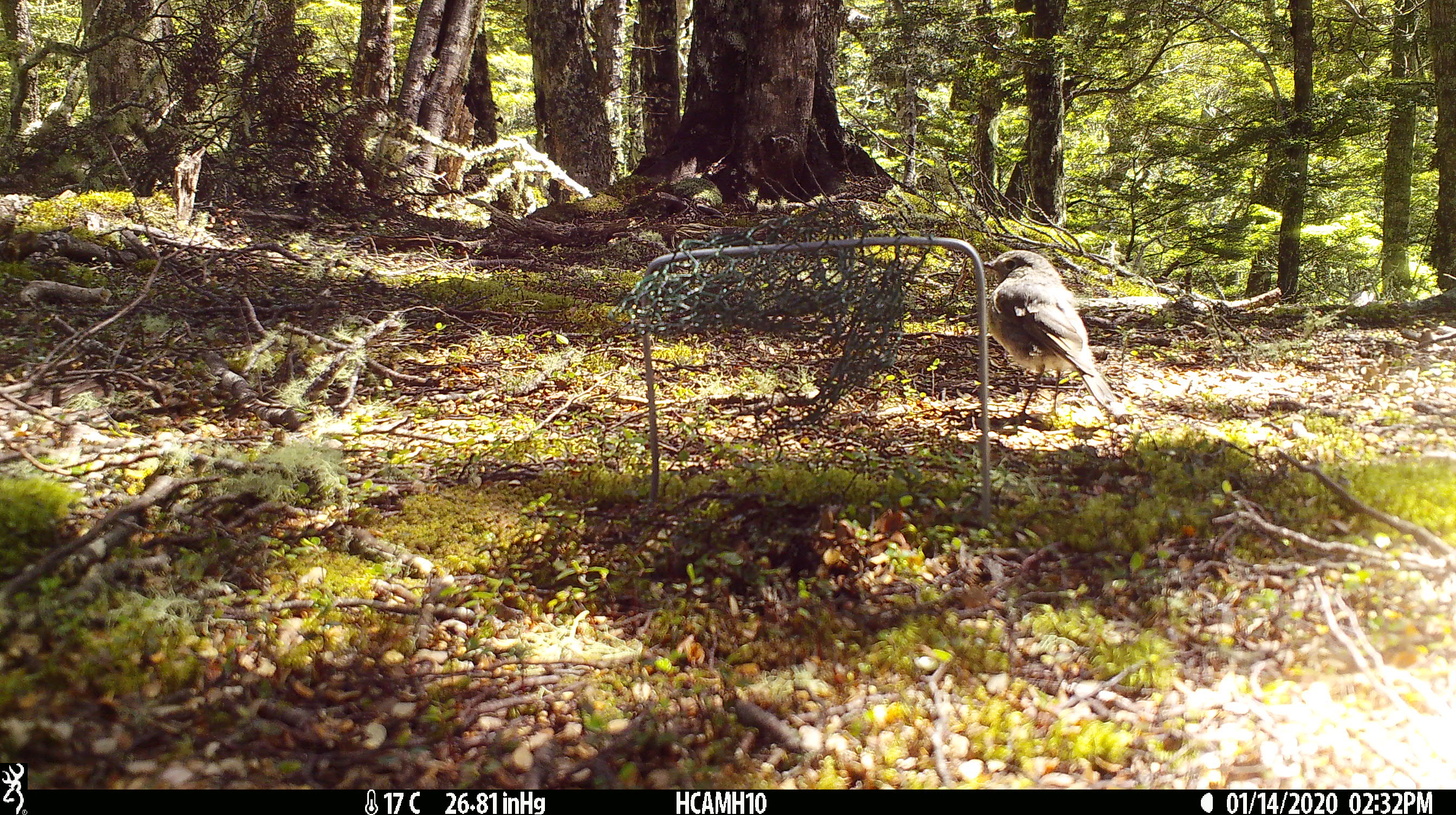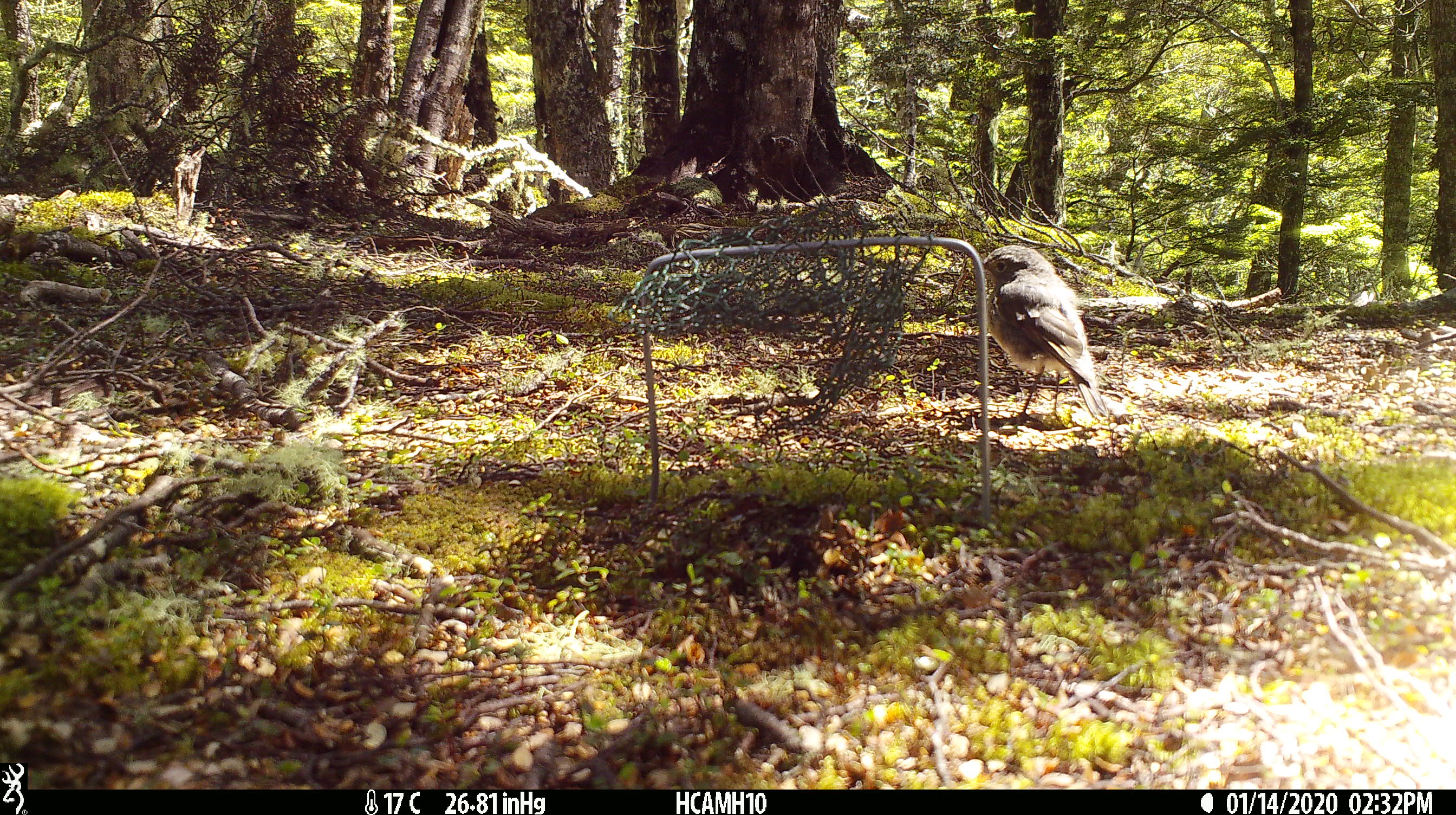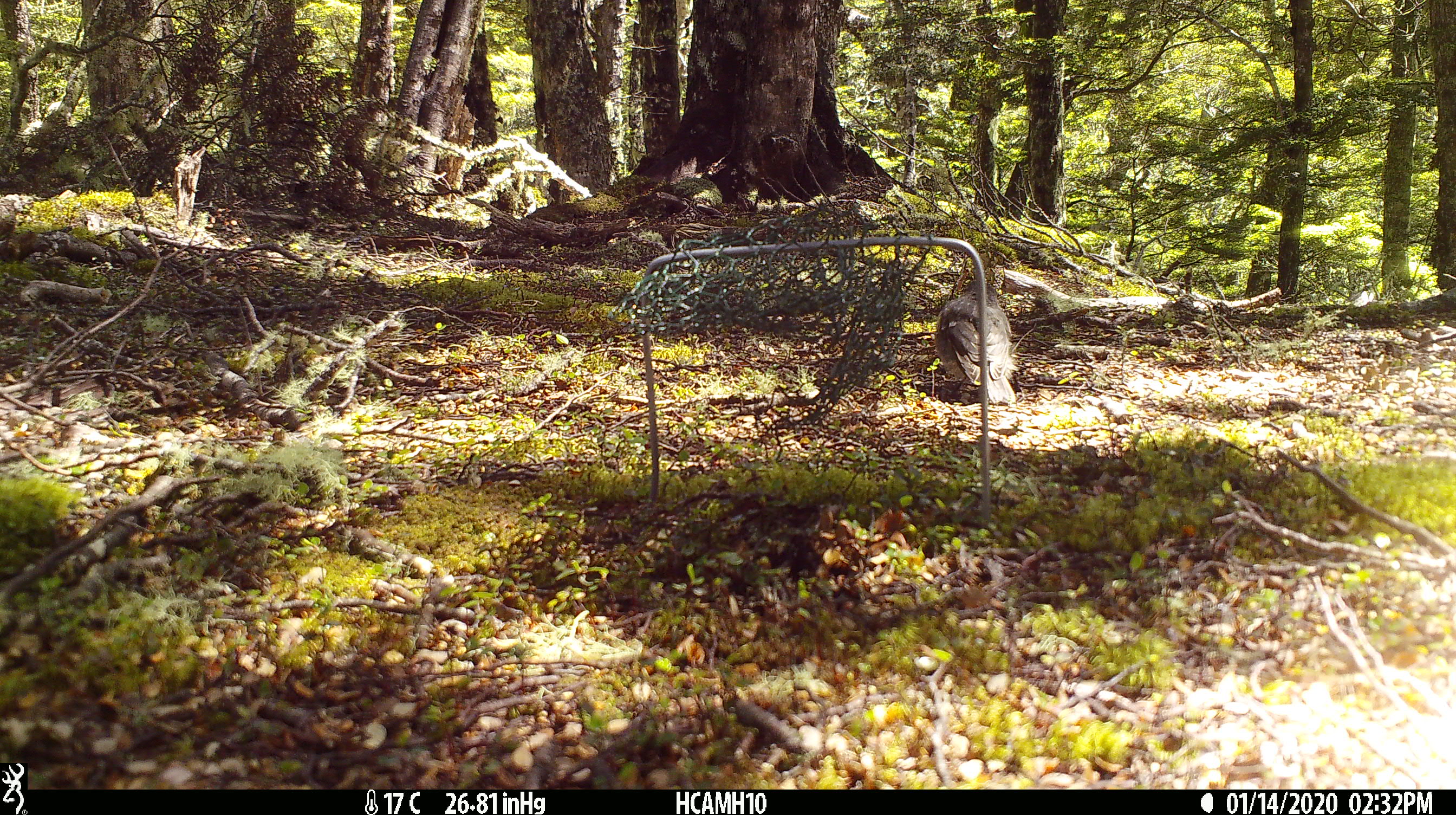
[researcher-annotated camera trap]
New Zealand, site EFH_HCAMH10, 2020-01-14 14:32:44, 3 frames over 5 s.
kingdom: Animalia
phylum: Chordata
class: Aves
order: Passeriformes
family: Petroicidae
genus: Petroica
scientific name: Petroica australis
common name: new zealand robin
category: robin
Robin (new zealand robin) (Petroica australis).